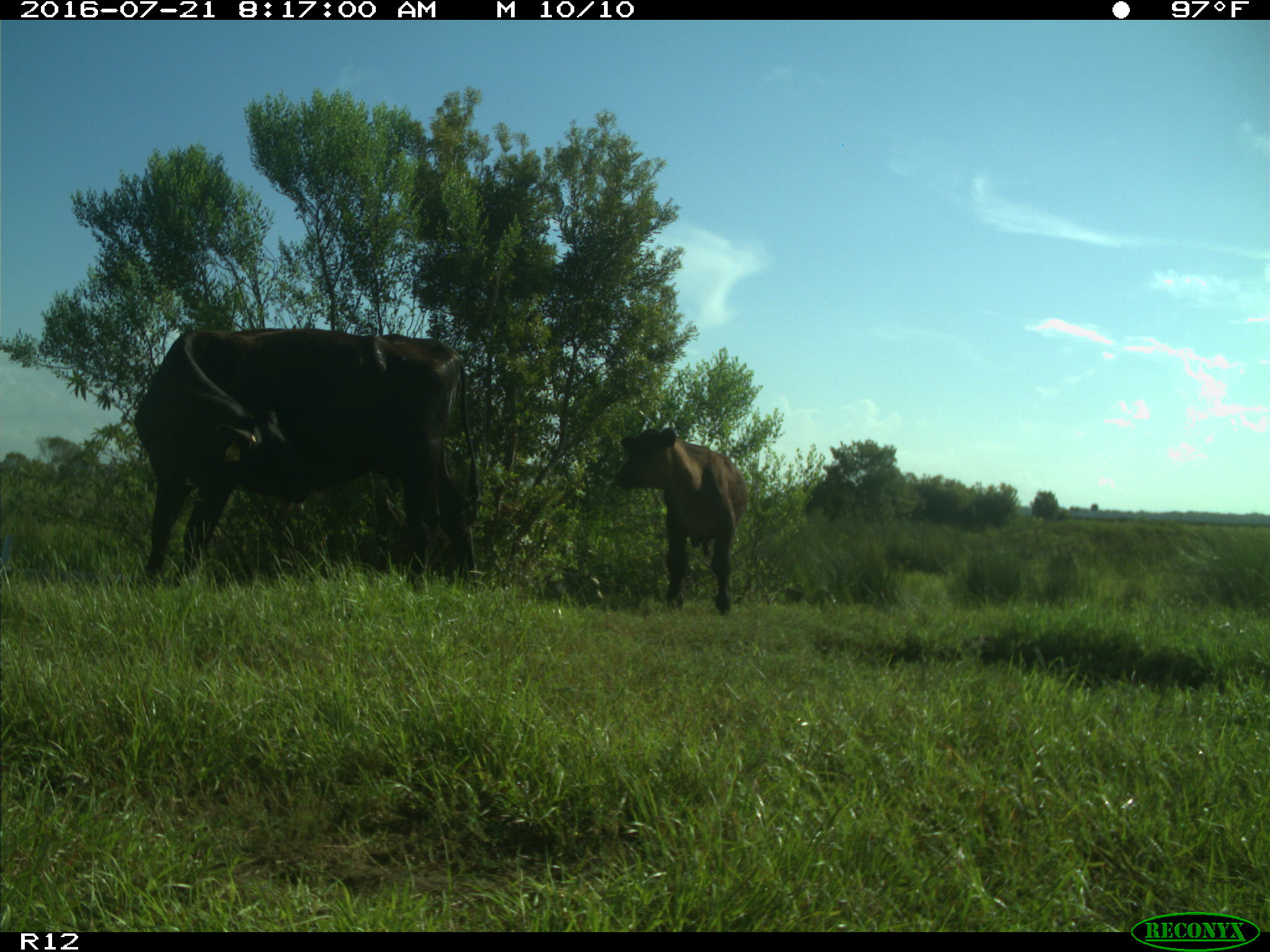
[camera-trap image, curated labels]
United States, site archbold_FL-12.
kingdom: Animalia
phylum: Chordata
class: Mammalia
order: Artiodactyla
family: Bovidae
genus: Bos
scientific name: Bos taurus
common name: domestic cow